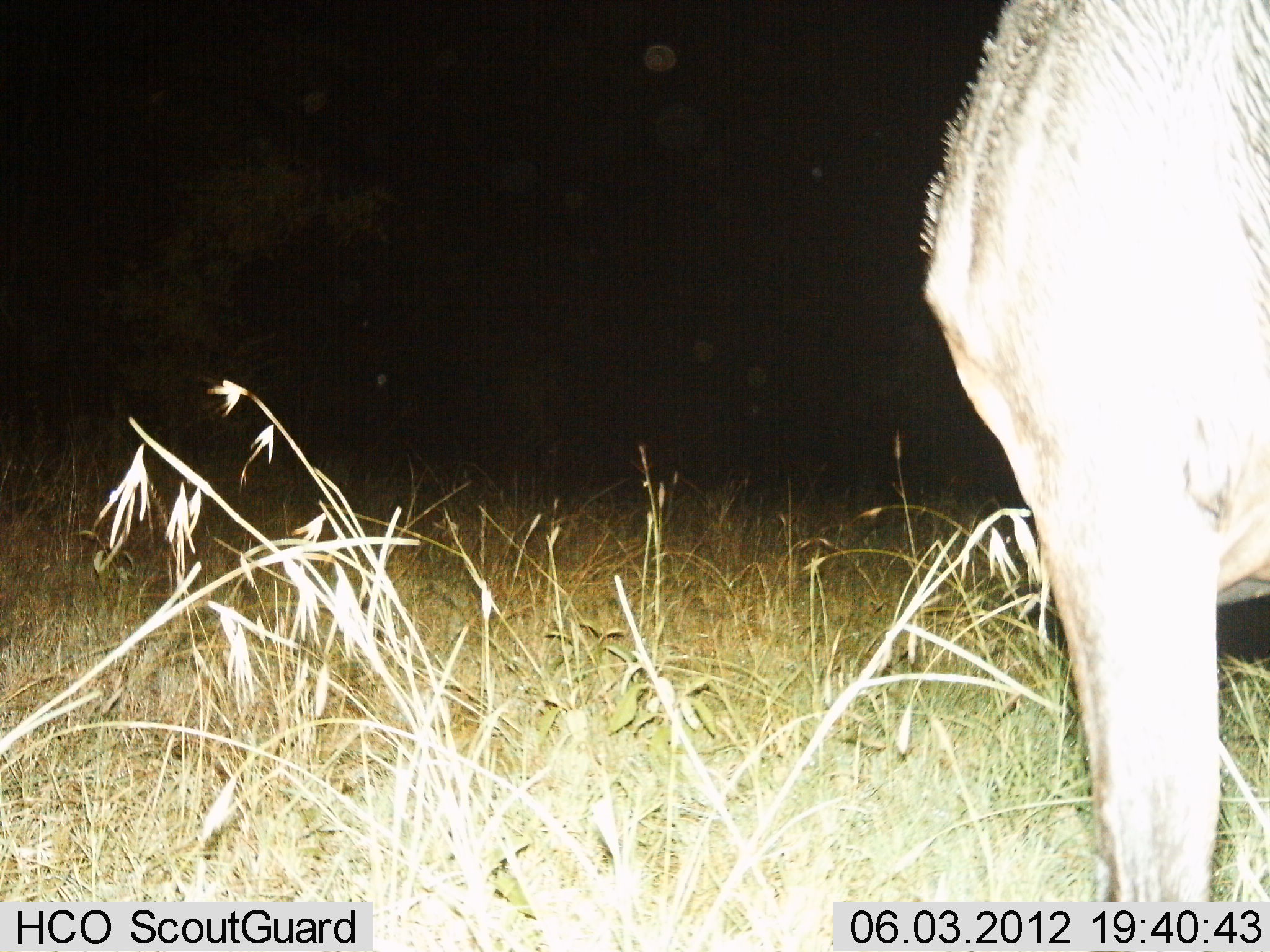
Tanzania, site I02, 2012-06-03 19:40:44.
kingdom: Animalia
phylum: Chordata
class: Mammalia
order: Artiodactyla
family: Bovidae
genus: Connochaetes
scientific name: Connochaetes taurinus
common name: blue wildebeest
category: wildebeest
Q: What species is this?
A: Wildebeest (blue wildebeest) (Connochaetes taurinus).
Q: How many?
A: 1.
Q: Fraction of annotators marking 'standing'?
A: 100%.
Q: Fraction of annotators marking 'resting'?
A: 0%.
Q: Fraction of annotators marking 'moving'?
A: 0%.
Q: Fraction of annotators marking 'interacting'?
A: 0%.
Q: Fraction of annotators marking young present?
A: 0%.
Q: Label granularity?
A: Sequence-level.